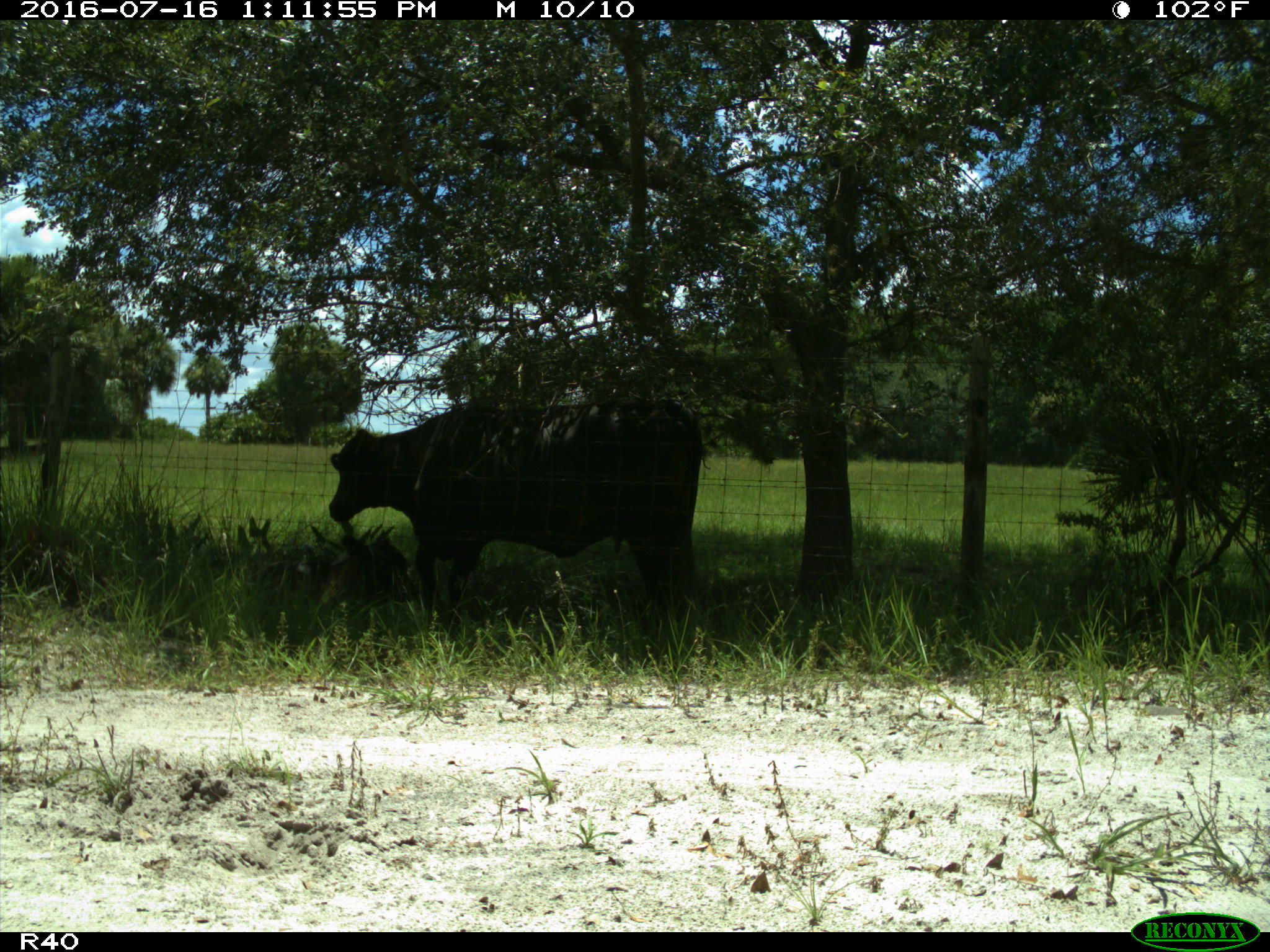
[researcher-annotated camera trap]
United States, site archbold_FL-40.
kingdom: Animalia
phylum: Chordata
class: Mammalia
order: Artiodactyla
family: Bovidae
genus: Bos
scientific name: Bos taurus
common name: domestic cow